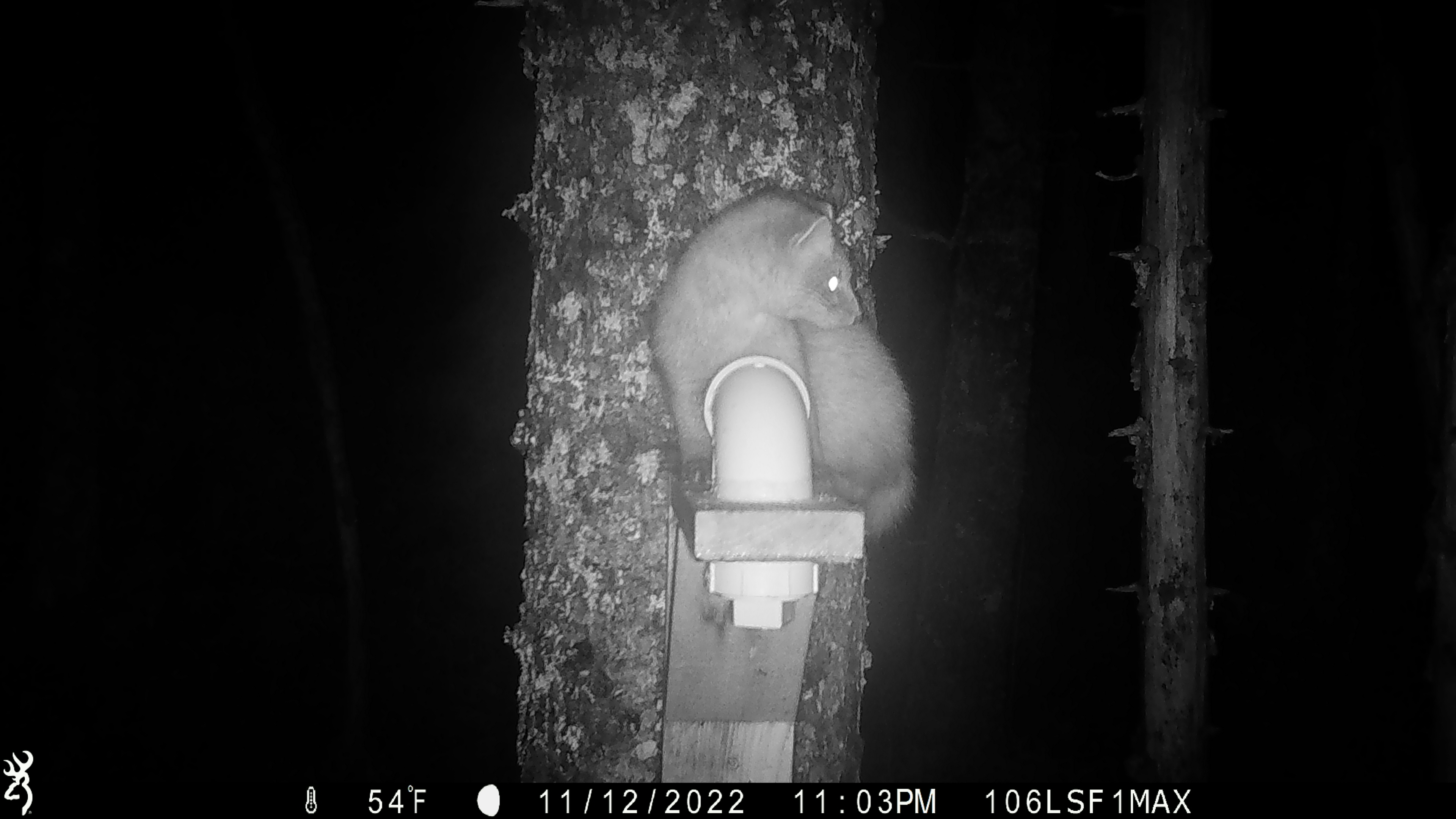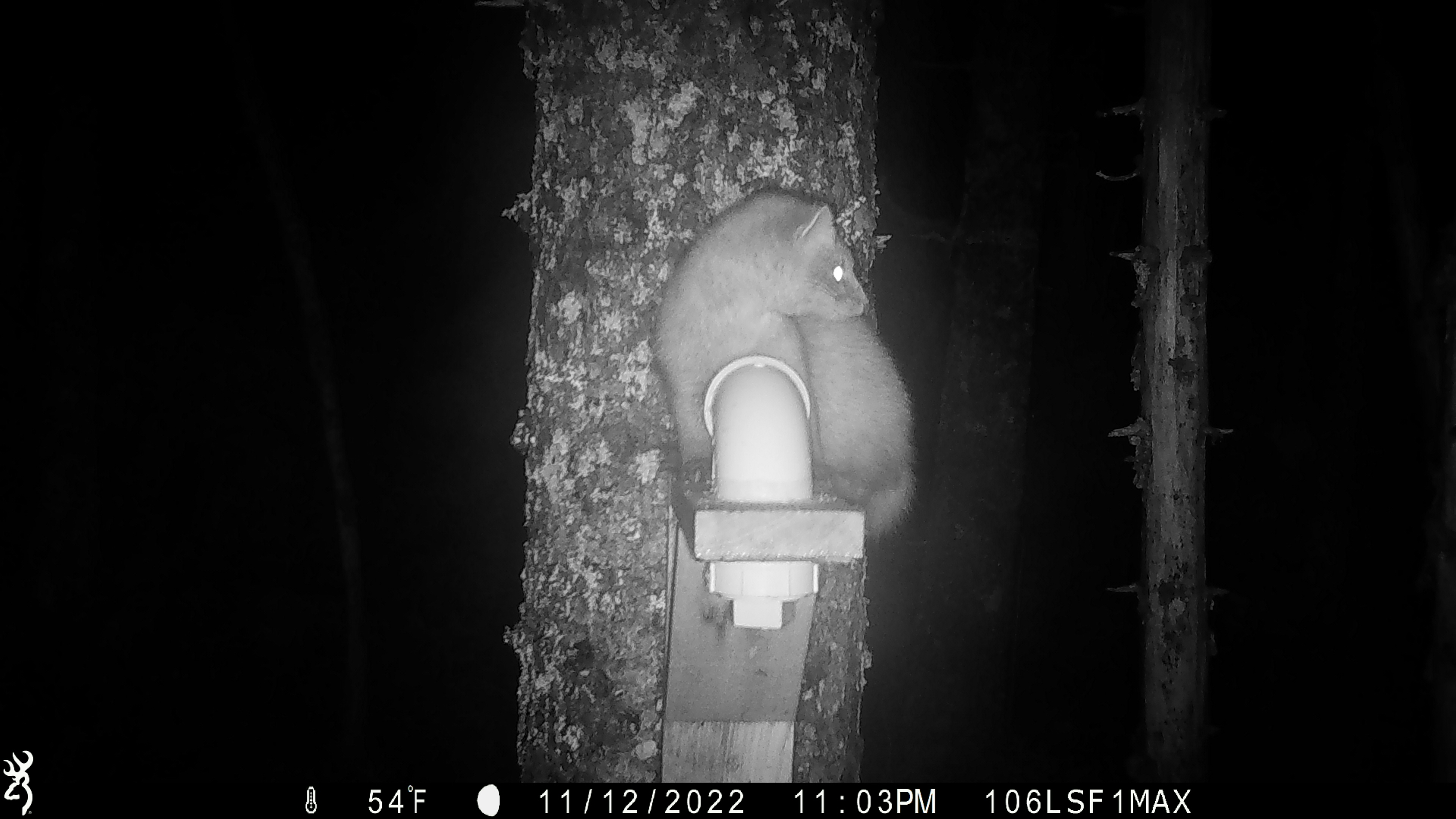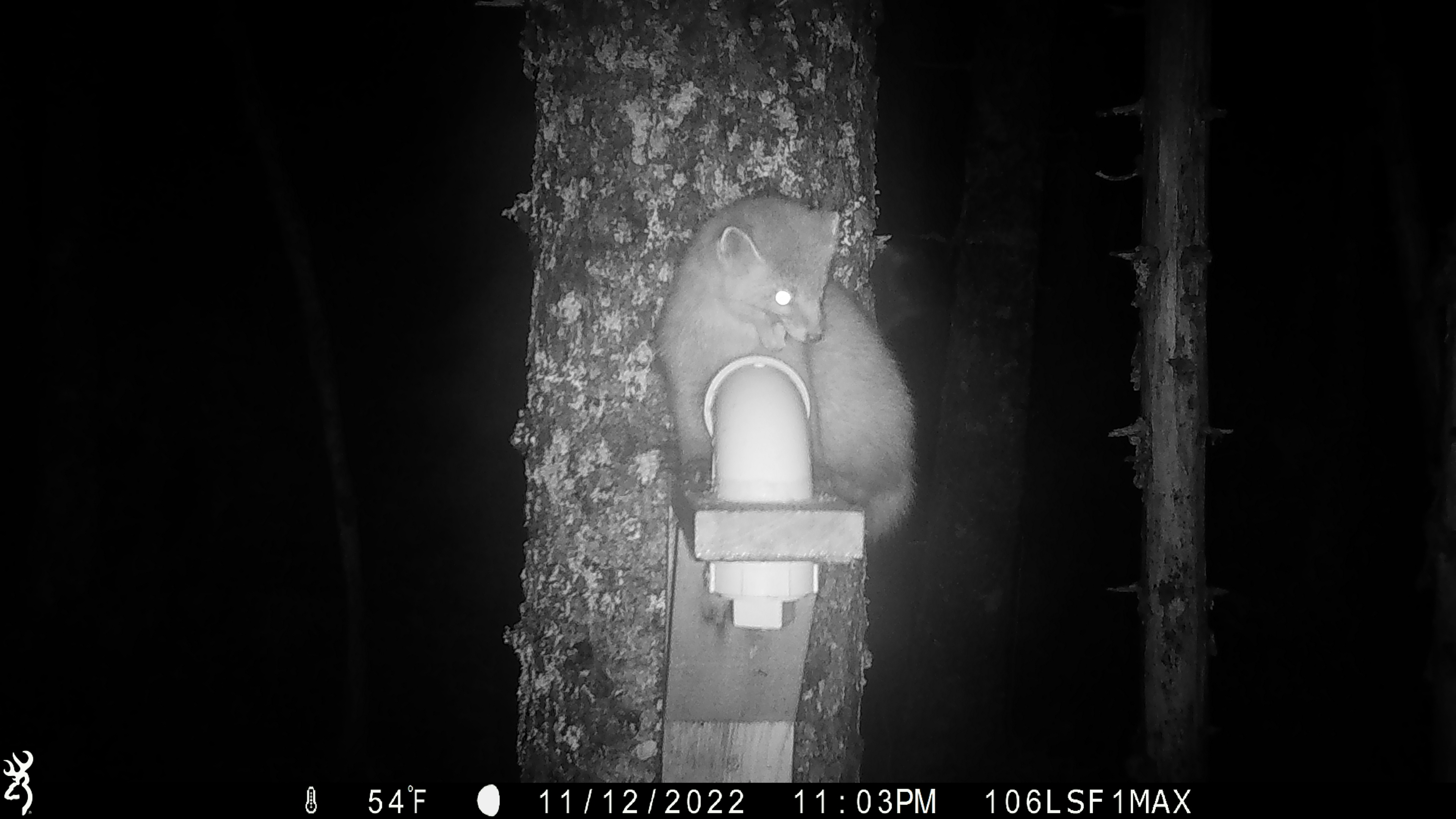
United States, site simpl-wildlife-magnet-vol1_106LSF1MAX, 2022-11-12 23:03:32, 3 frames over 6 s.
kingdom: Animalia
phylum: Chordata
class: Mammalia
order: Carnivora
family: Mustelidae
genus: Martes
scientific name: Martes americana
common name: american marten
American marten (Martes americana).